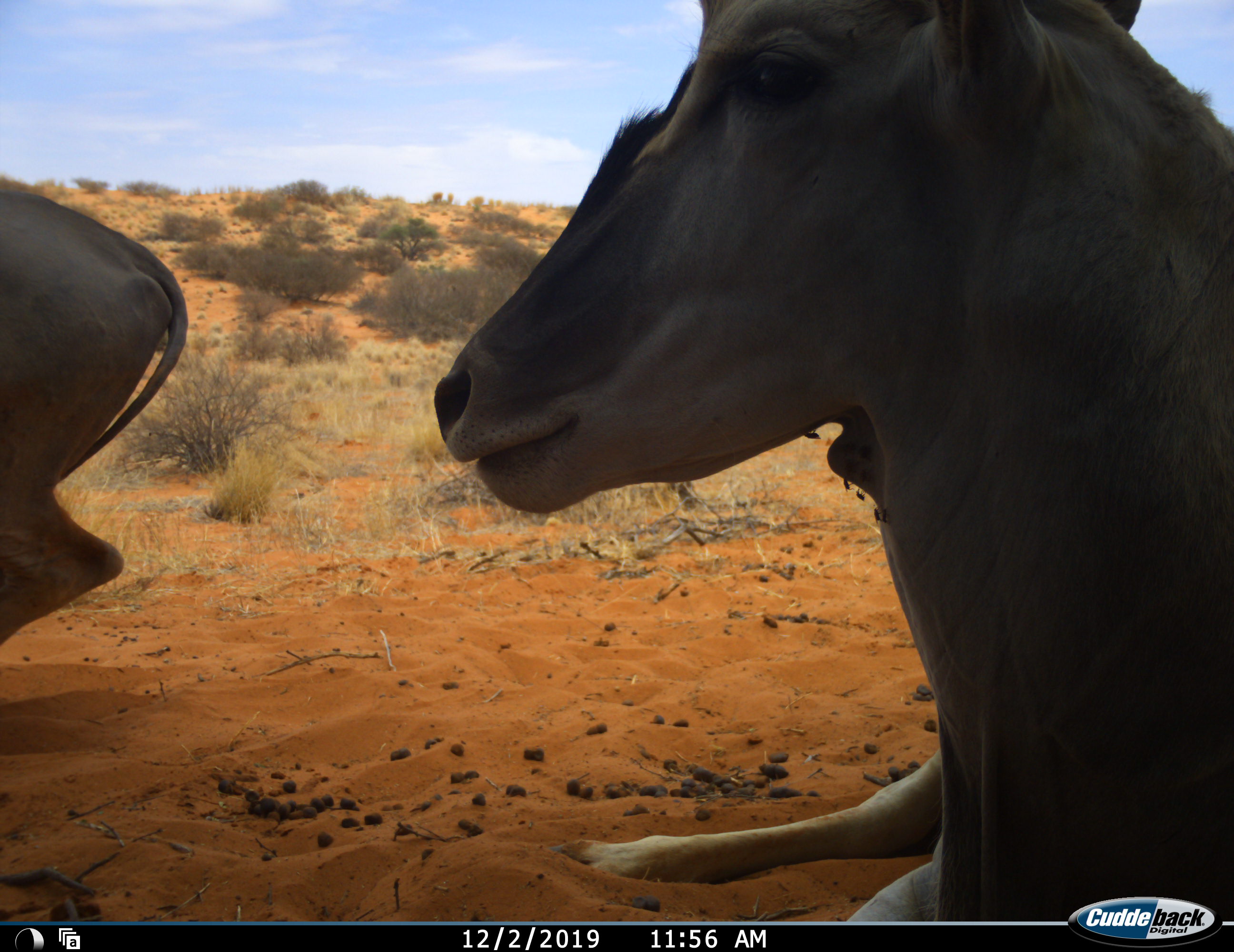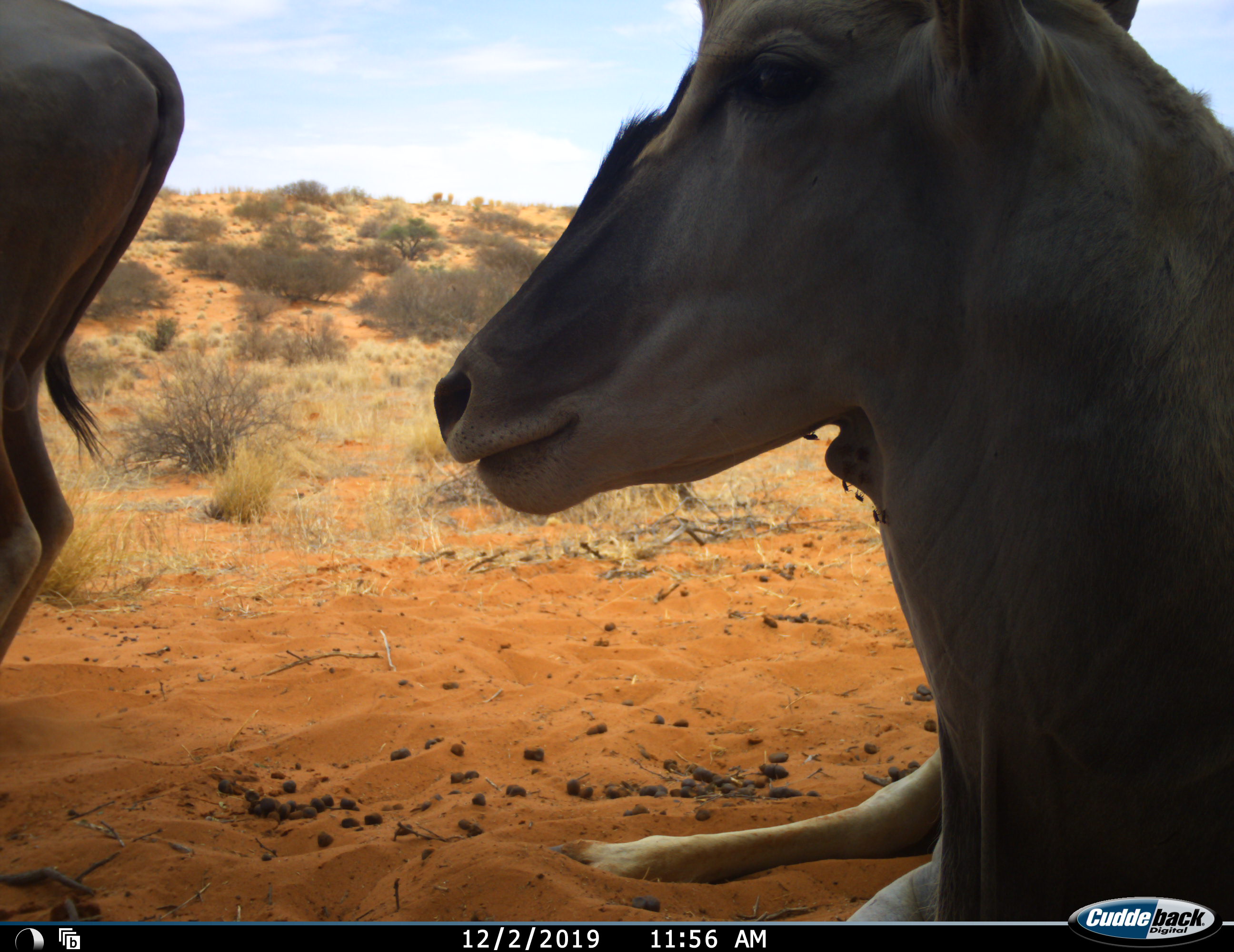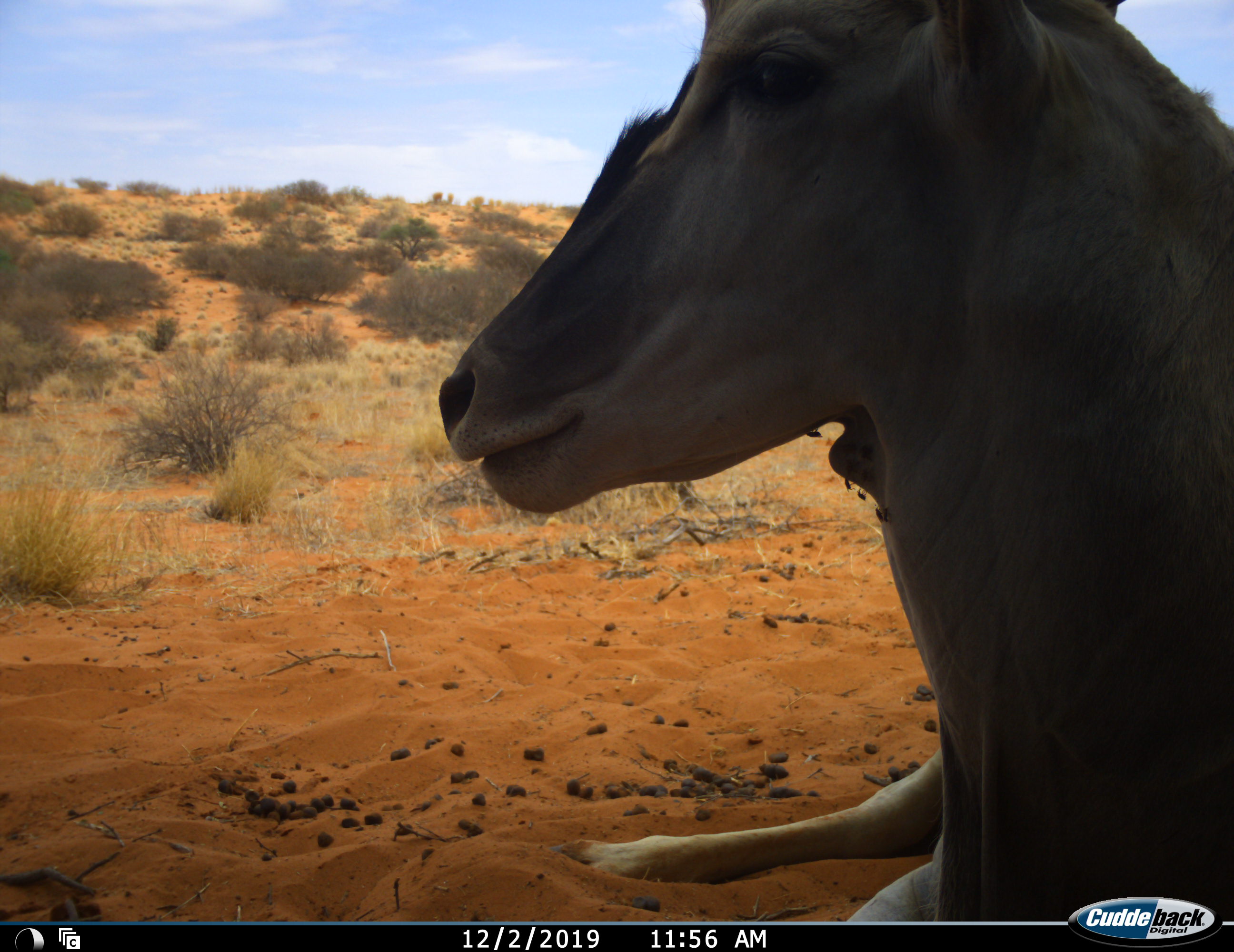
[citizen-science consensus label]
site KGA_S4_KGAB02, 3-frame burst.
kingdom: Animalia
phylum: Chordata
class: Mammalia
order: Artiodactyla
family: Bovidae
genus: Tragelaphus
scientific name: Tragelaphus oryx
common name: eland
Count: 2.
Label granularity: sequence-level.